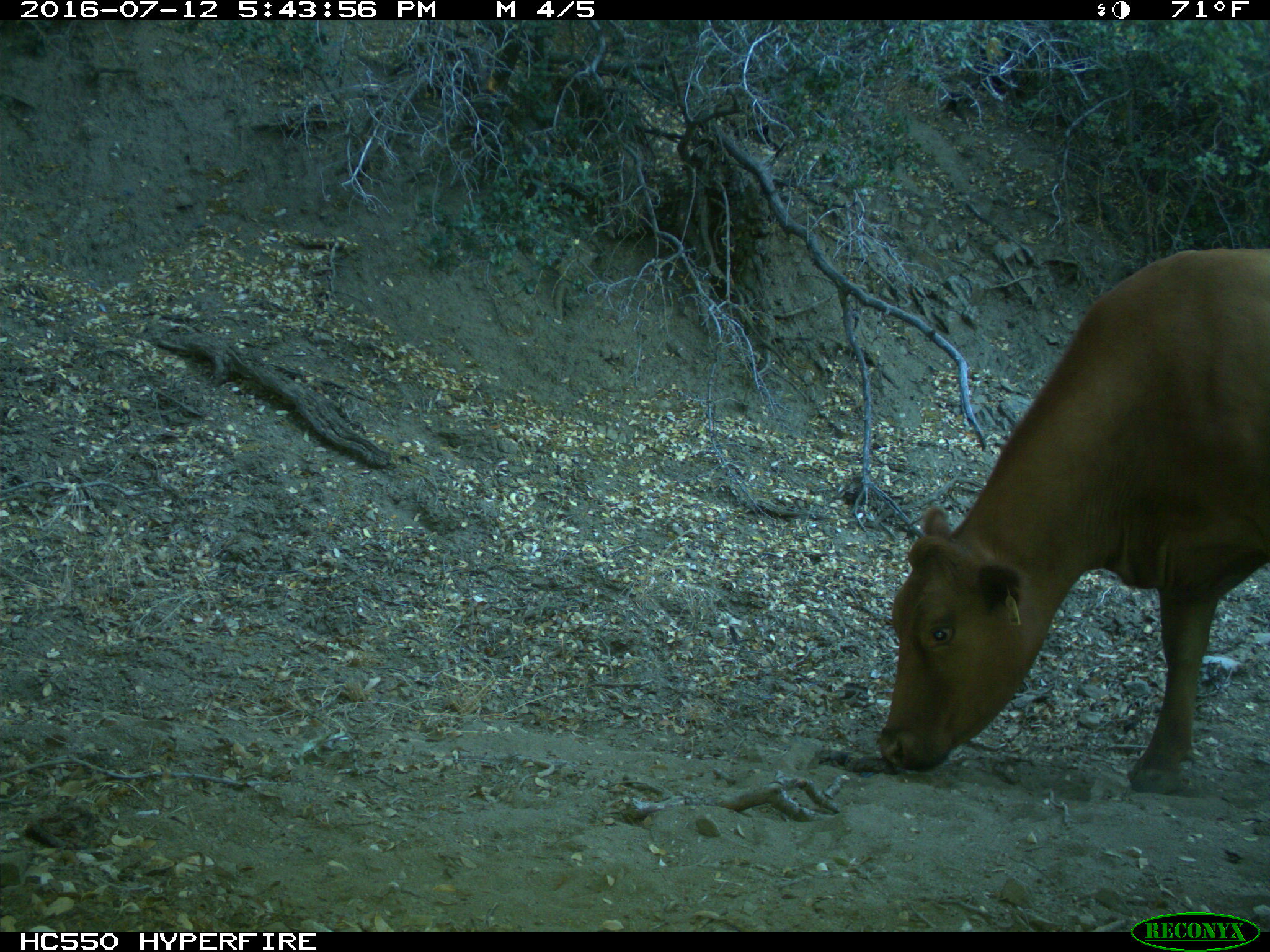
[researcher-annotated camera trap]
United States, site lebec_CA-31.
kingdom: Animalia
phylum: Chordata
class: Mammalia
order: Artiodactyla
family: Bovidae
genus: Bos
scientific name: Bos taurus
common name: domestic cow